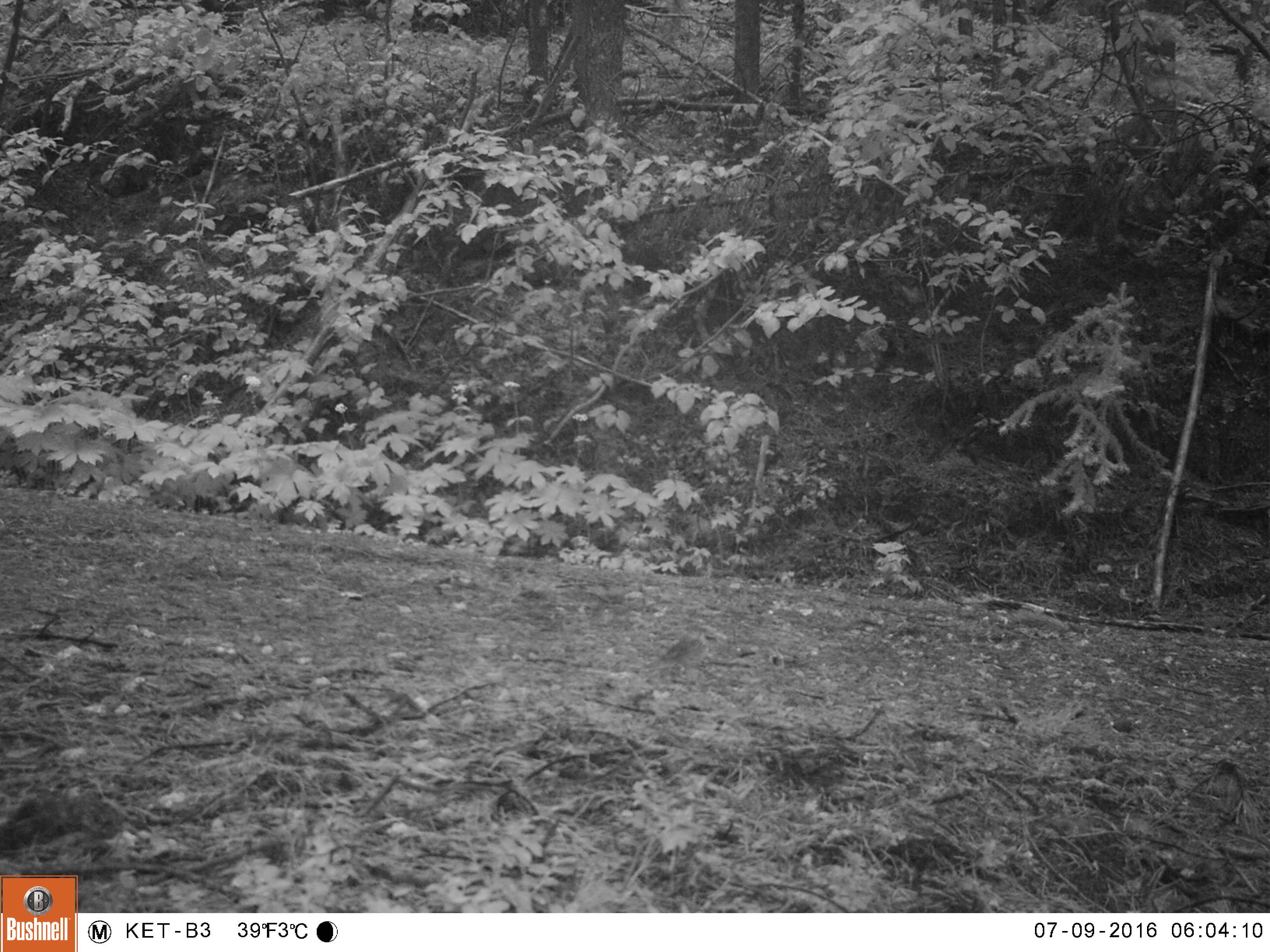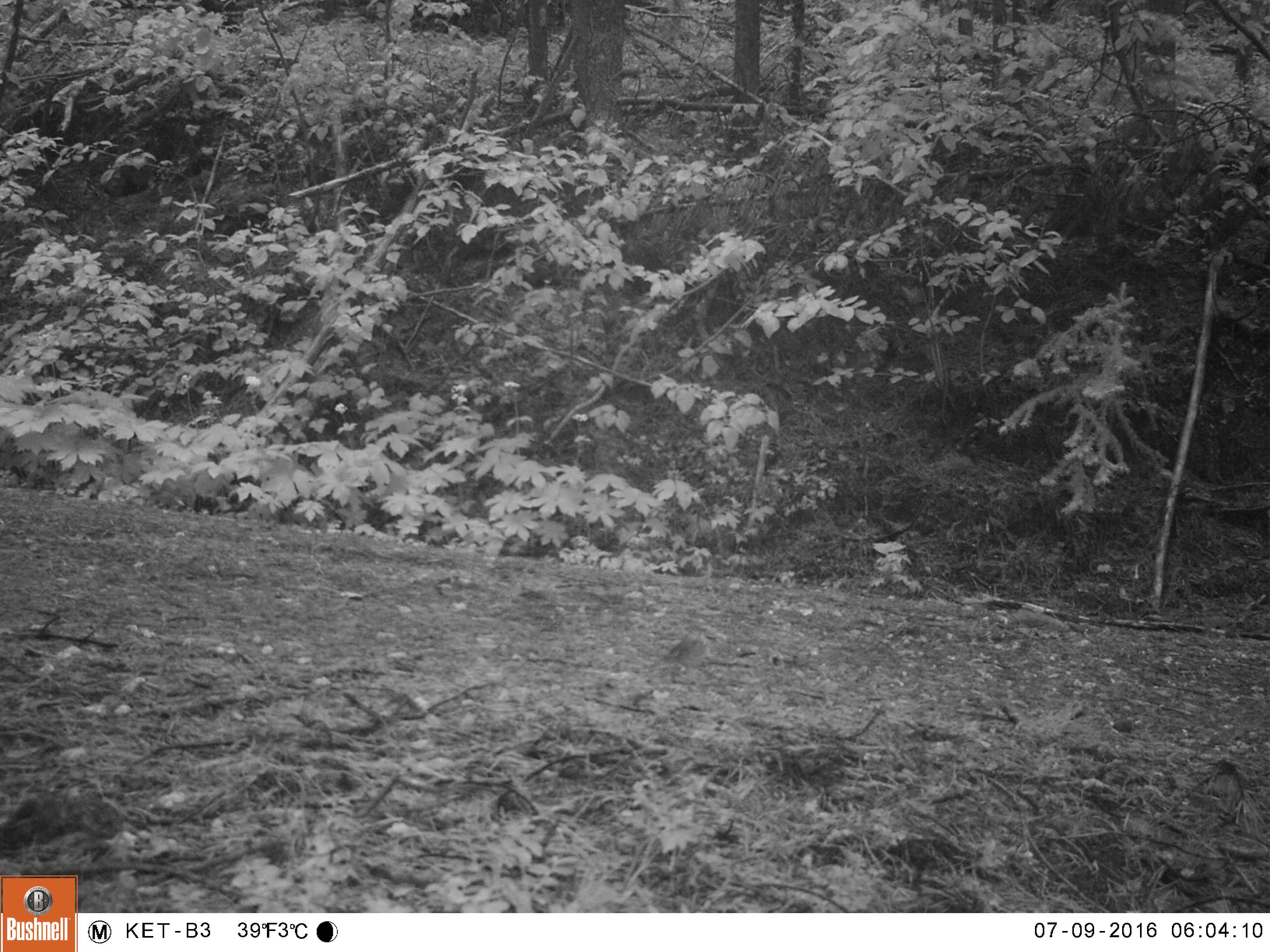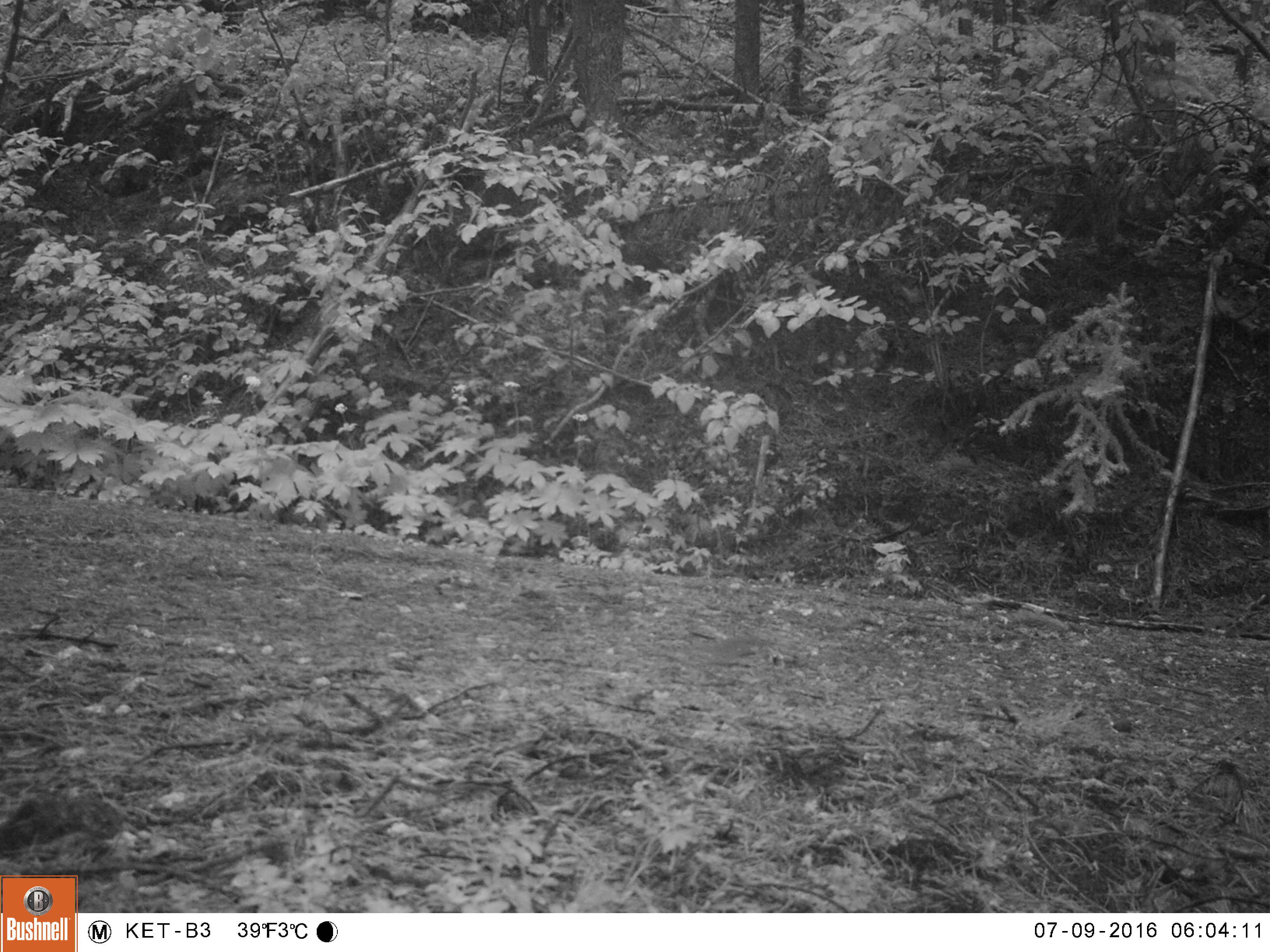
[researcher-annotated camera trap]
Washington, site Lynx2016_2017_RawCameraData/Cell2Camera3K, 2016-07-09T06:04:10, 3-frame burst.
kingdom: Animalia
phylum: Chordata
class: Aves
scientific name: Aves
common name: birds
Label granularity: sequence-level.